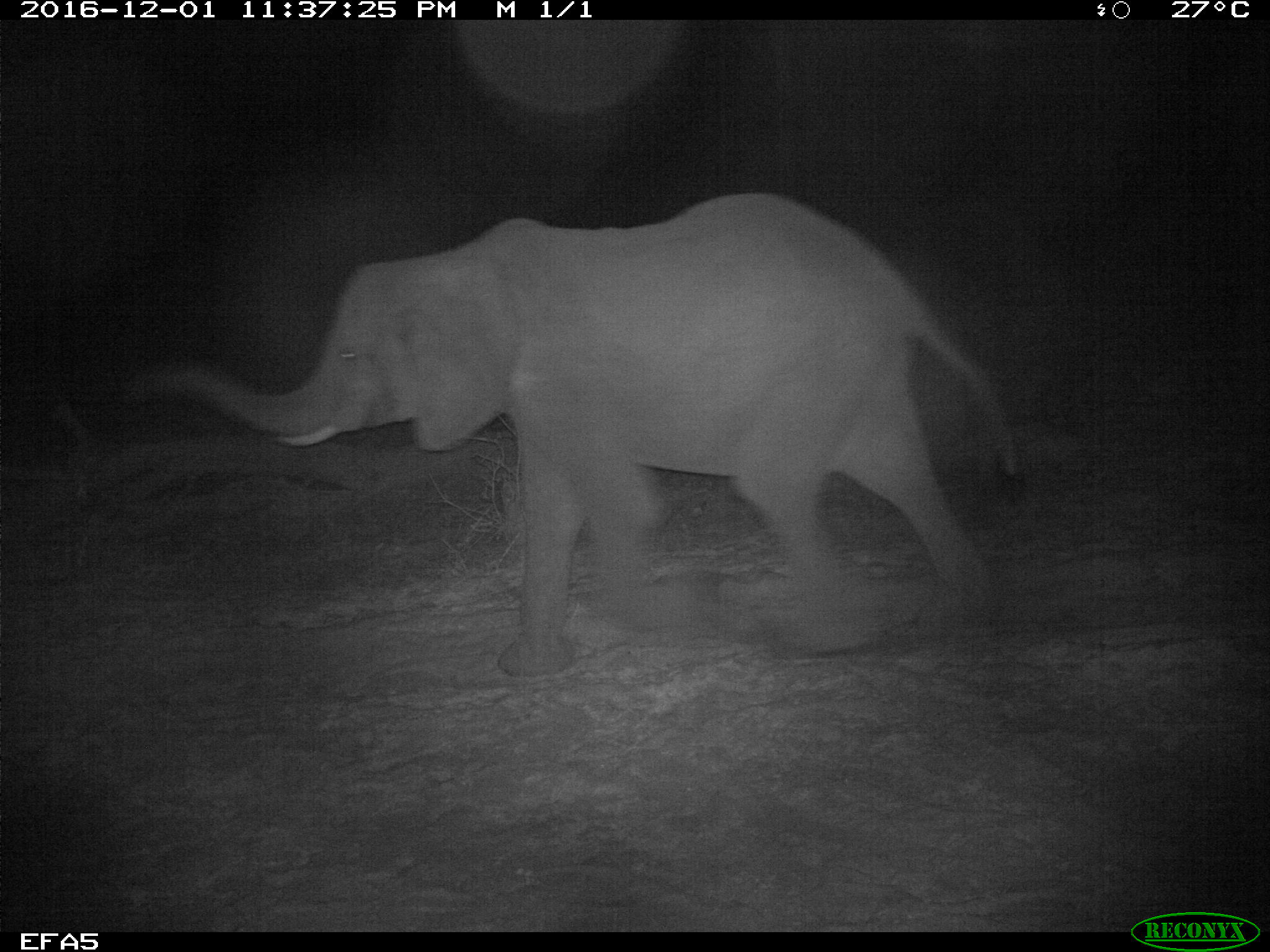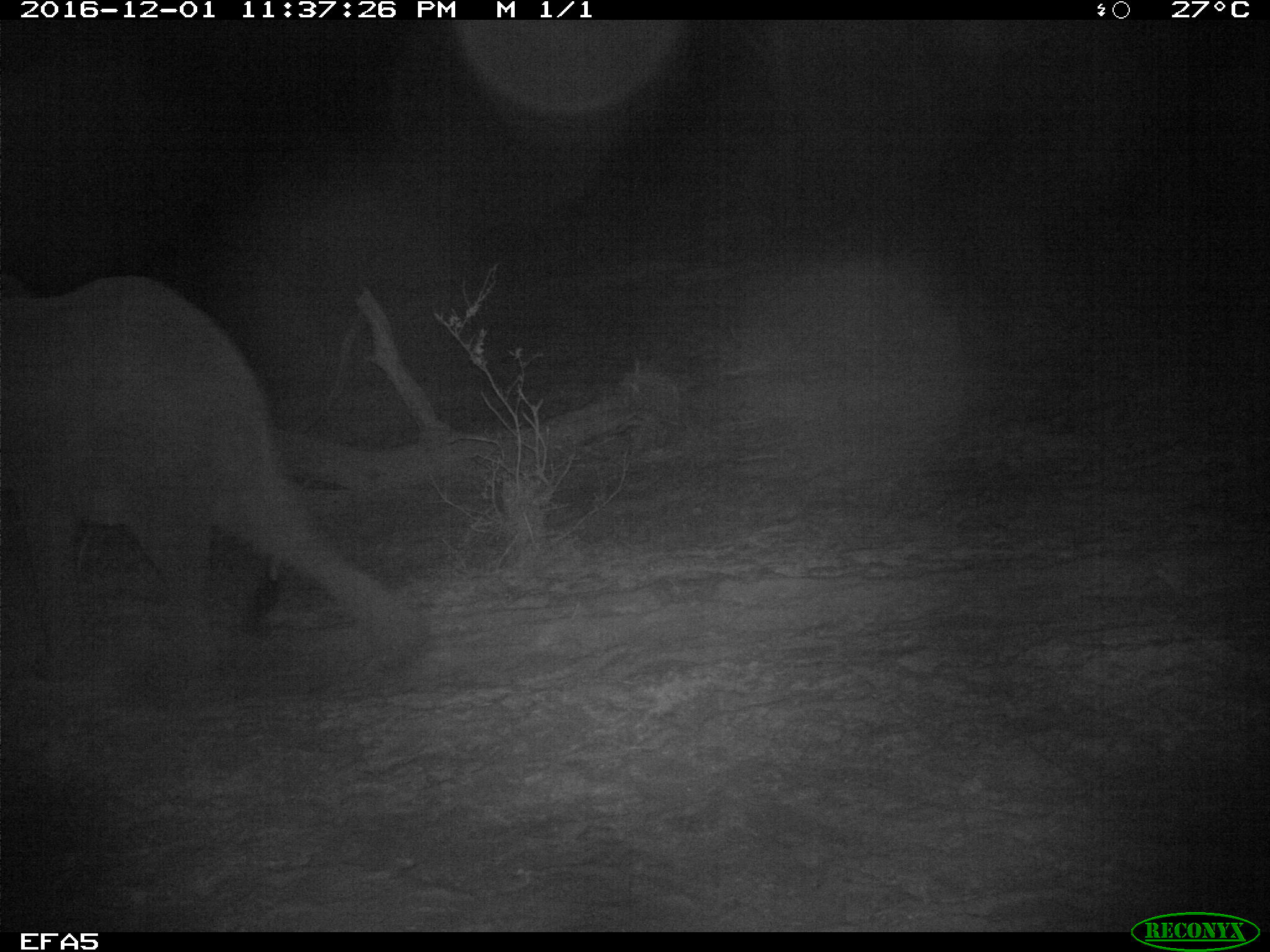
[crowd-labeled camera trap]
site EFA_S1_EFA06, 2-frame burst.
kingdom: Animalia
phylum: Chordata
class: Mammalia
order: Proboscidea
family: Elephantidae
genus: Loxodonta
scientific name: Loxodonta africana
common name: african bush elephant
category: elephant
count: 1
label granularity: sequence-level